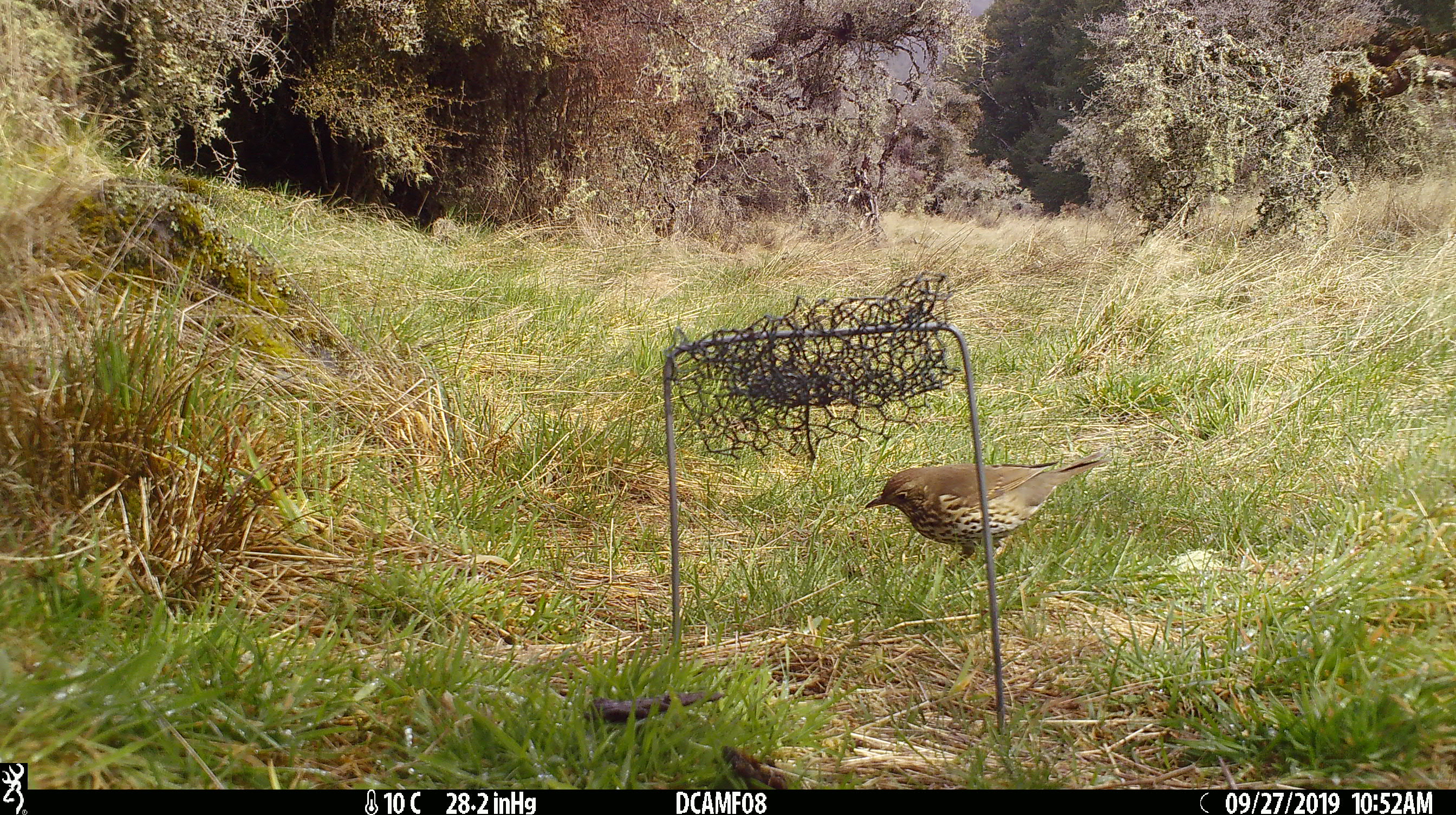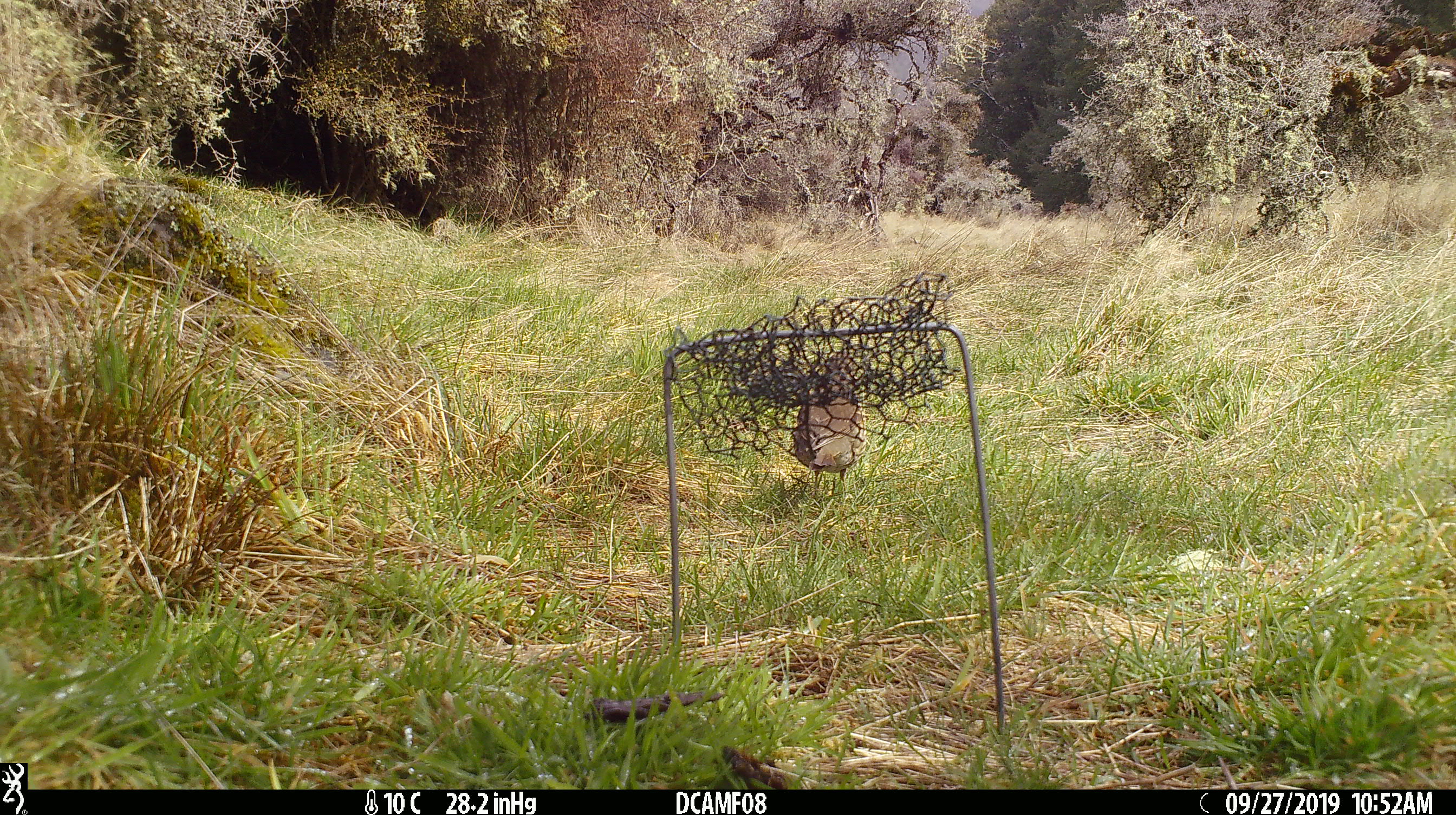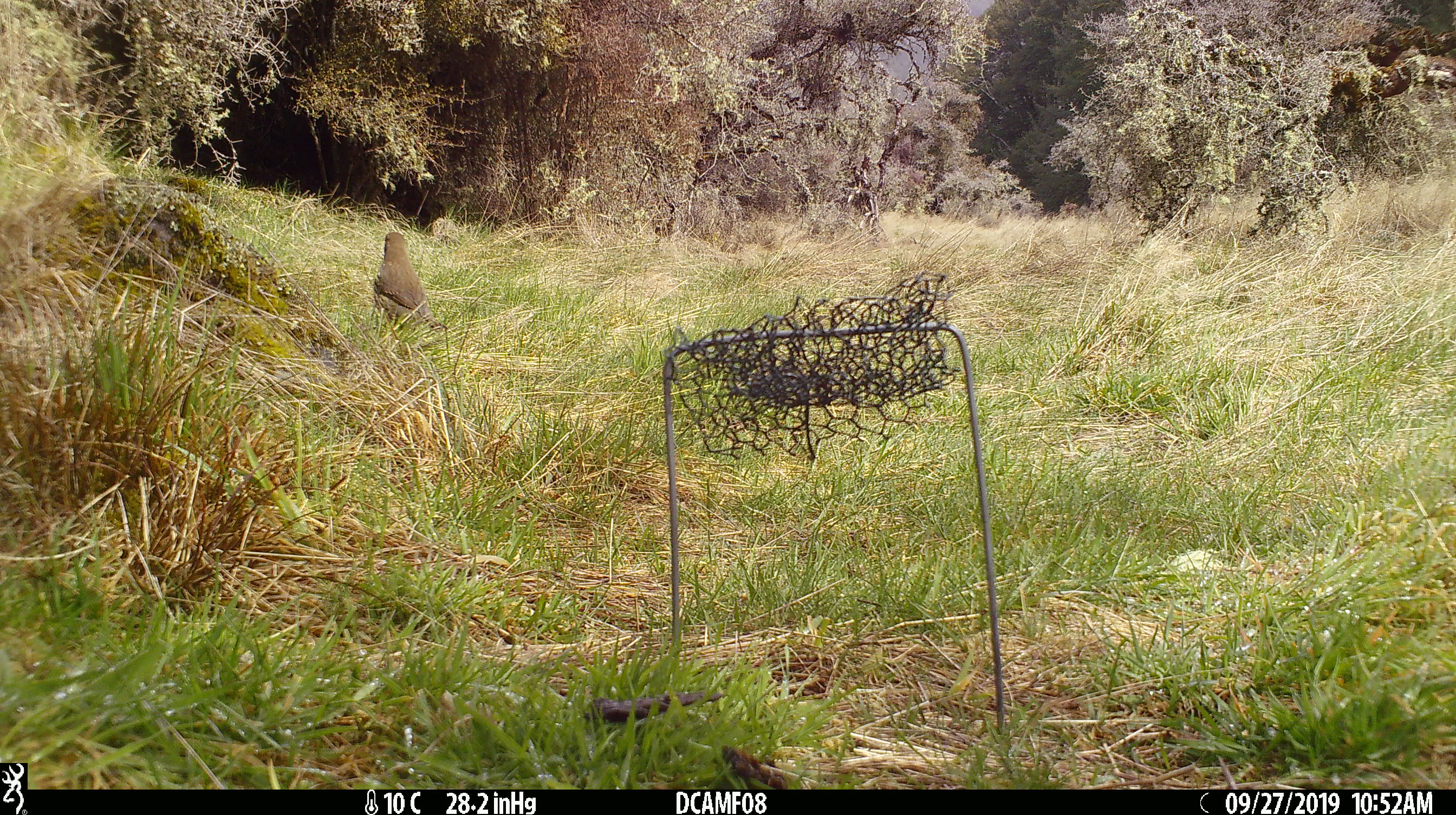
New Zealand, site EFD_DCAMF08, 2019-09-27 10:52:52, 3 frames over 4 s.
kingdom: Animalia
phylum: Chordata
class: Aves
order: Passeriformes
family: Turdidae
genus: Turdus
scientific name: Turdus philomelos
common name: song thrush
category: thrush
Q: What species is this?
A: Thrush (song thrush) (Turdus philomelos).